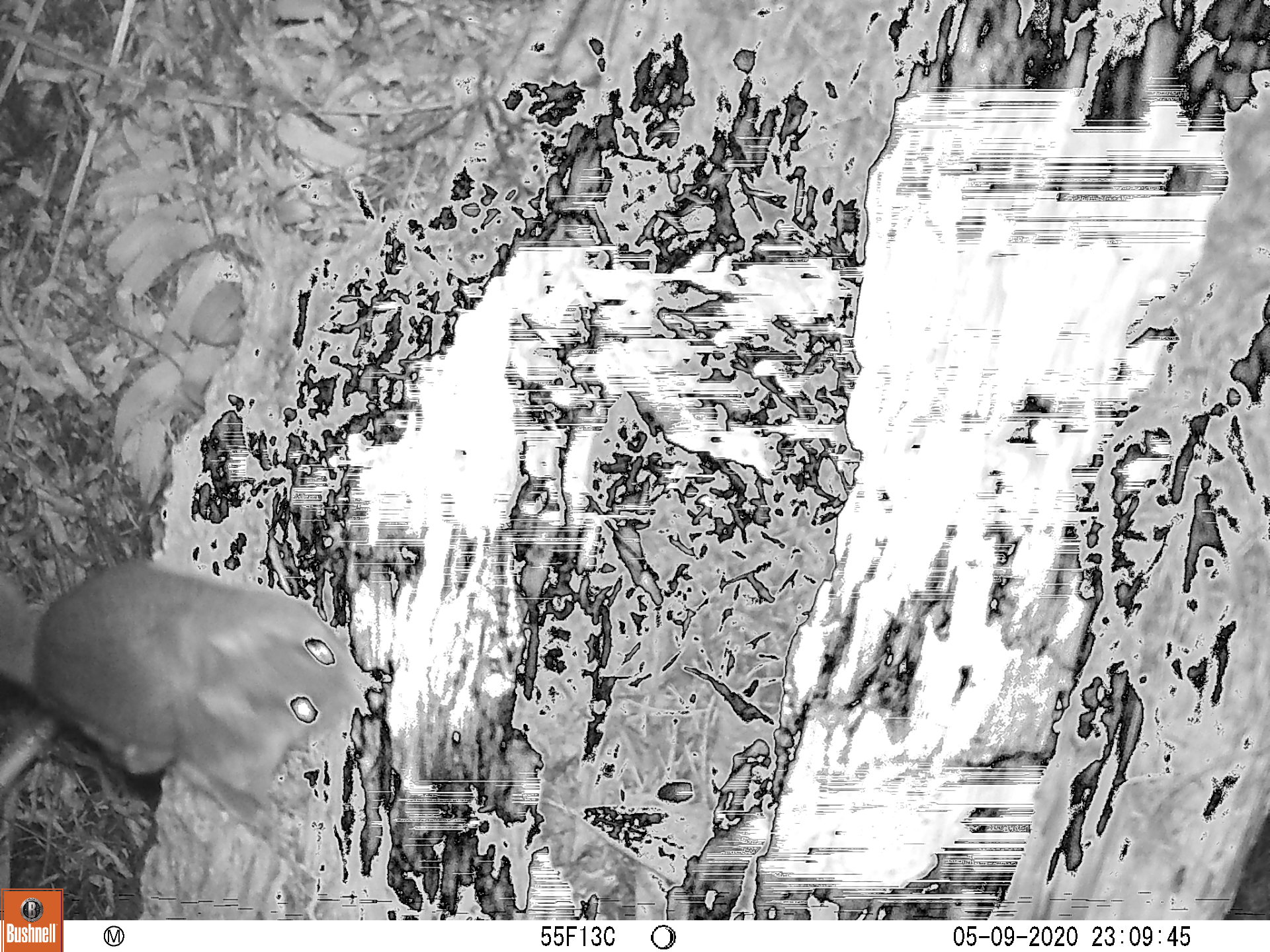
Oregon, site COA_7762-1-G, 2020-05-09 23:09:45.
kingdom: Animalia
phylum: Chordata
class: Mammalia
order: Rodentia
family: Sciuridae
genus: Glaucomys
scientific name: Glaucomys oregonensis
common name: humboldt's flying squirrel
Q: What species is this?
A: Humboldt's flying squirrel (Glaucomys oregonensis).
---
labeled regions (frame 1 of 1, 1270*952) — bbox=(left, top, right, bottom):
humboldt's flying squirrel: bbox=(1, 555, 278, 823)